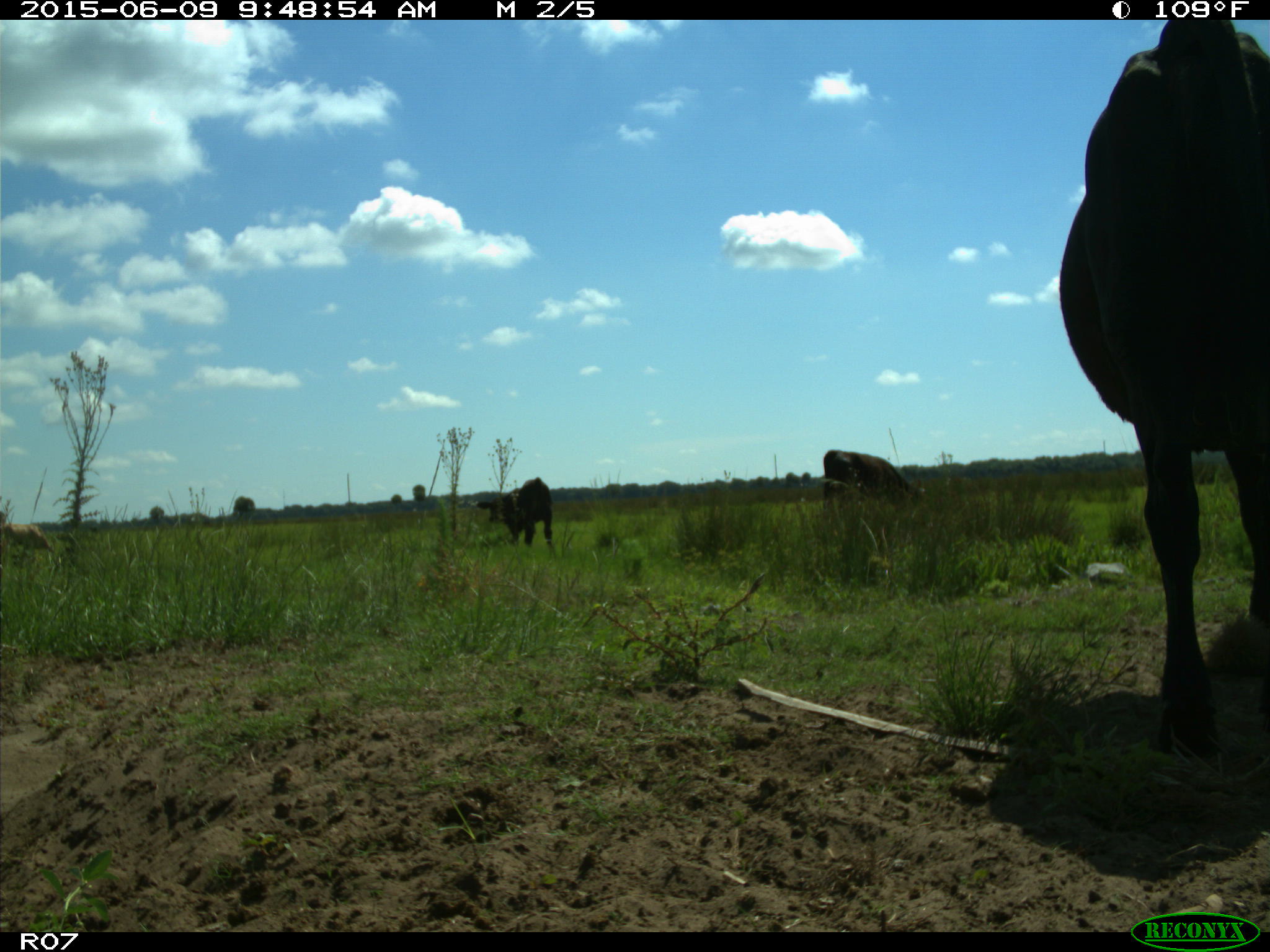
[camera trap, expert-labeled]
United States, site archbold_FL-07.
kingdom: Animalia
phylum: Chordata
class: Mammalia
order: Artiodactyla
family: Bovidae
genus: Bos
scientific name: Bos taurus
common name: domestic cow